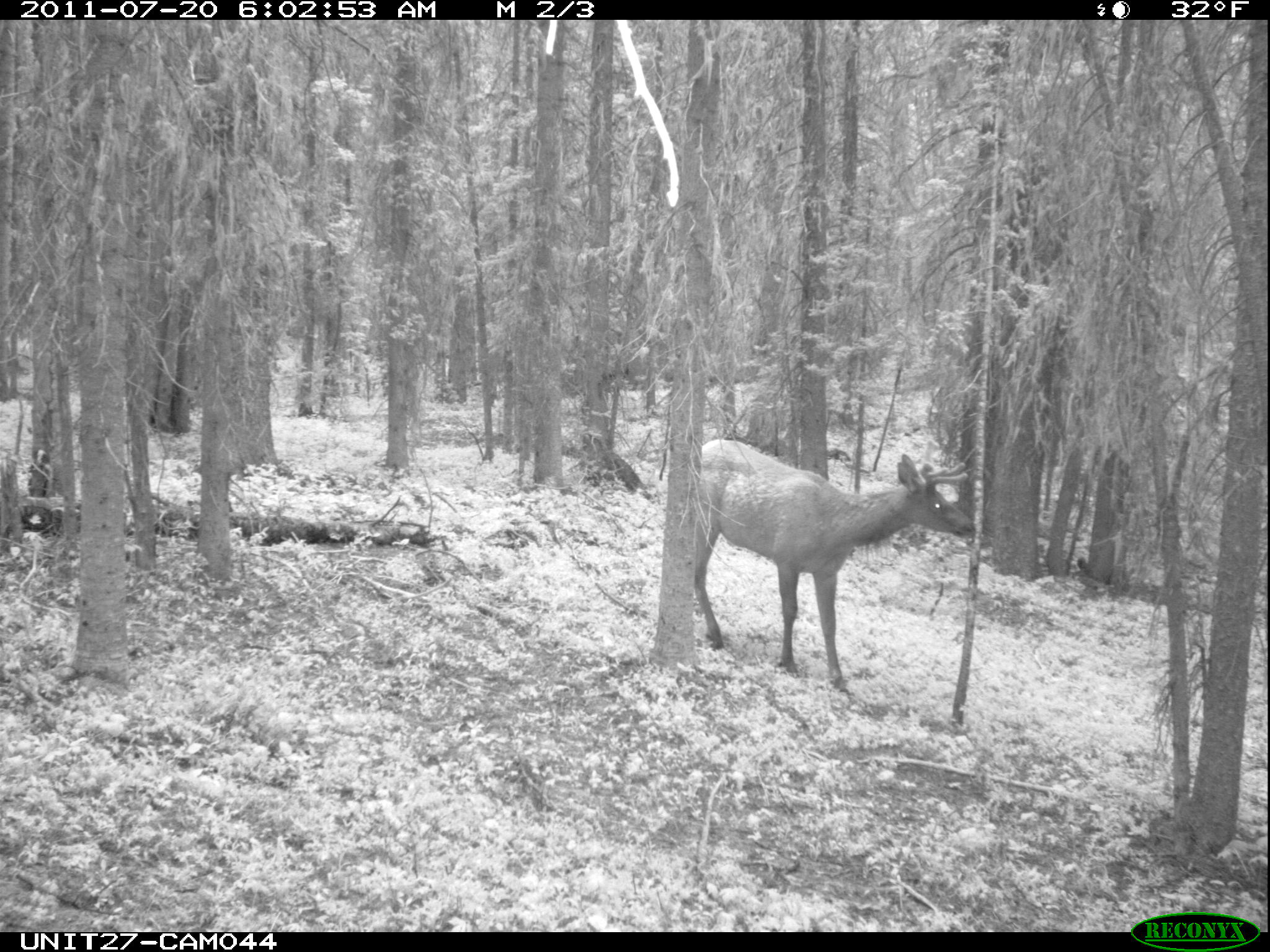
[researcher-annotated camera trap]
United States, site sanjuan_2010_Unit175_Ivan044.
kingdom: Animalia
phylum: Chordata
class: Mammalia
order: Artiodactyla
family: Cervidae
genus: Cervus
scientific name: Cervus elaphus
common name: red deer